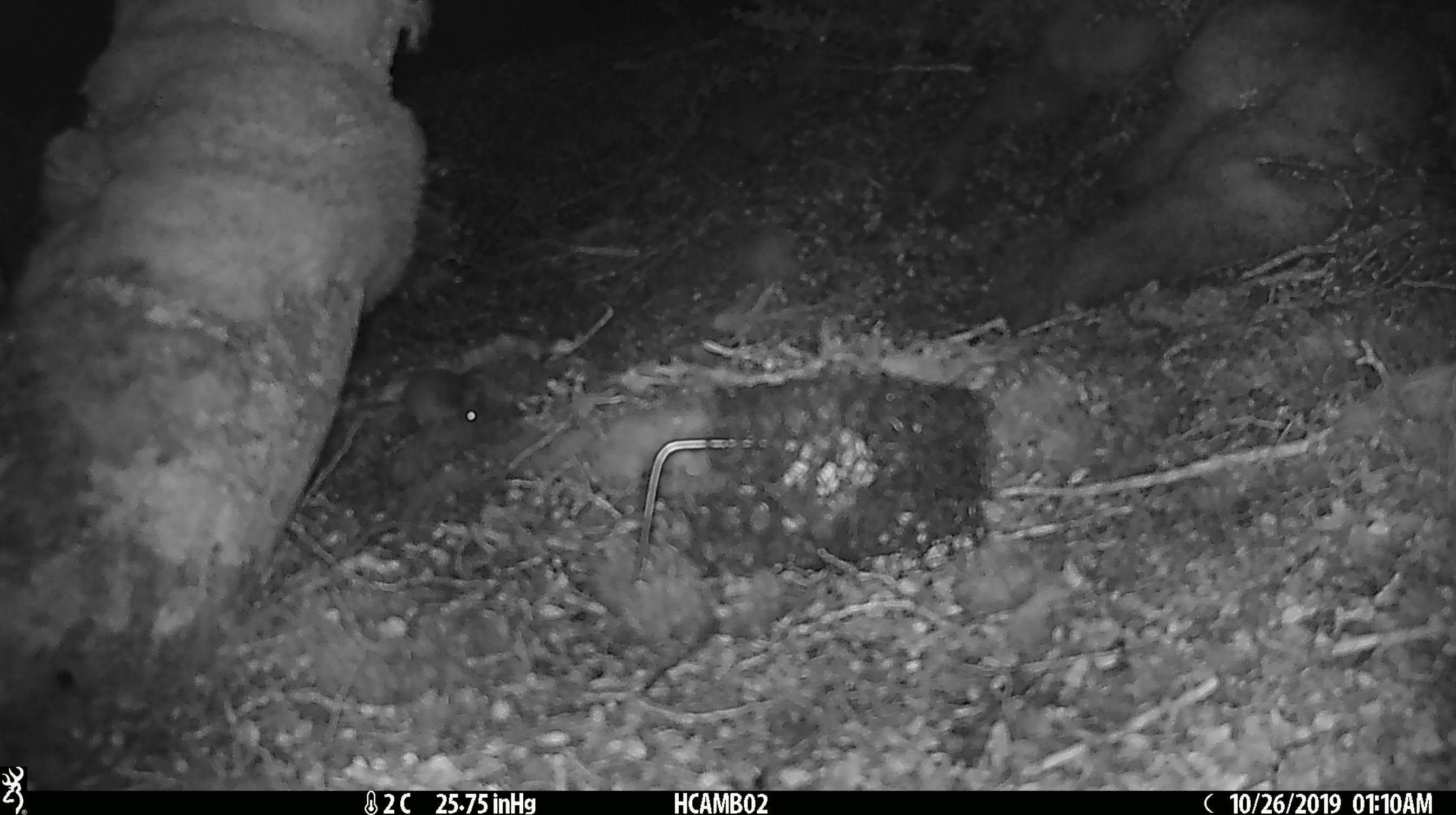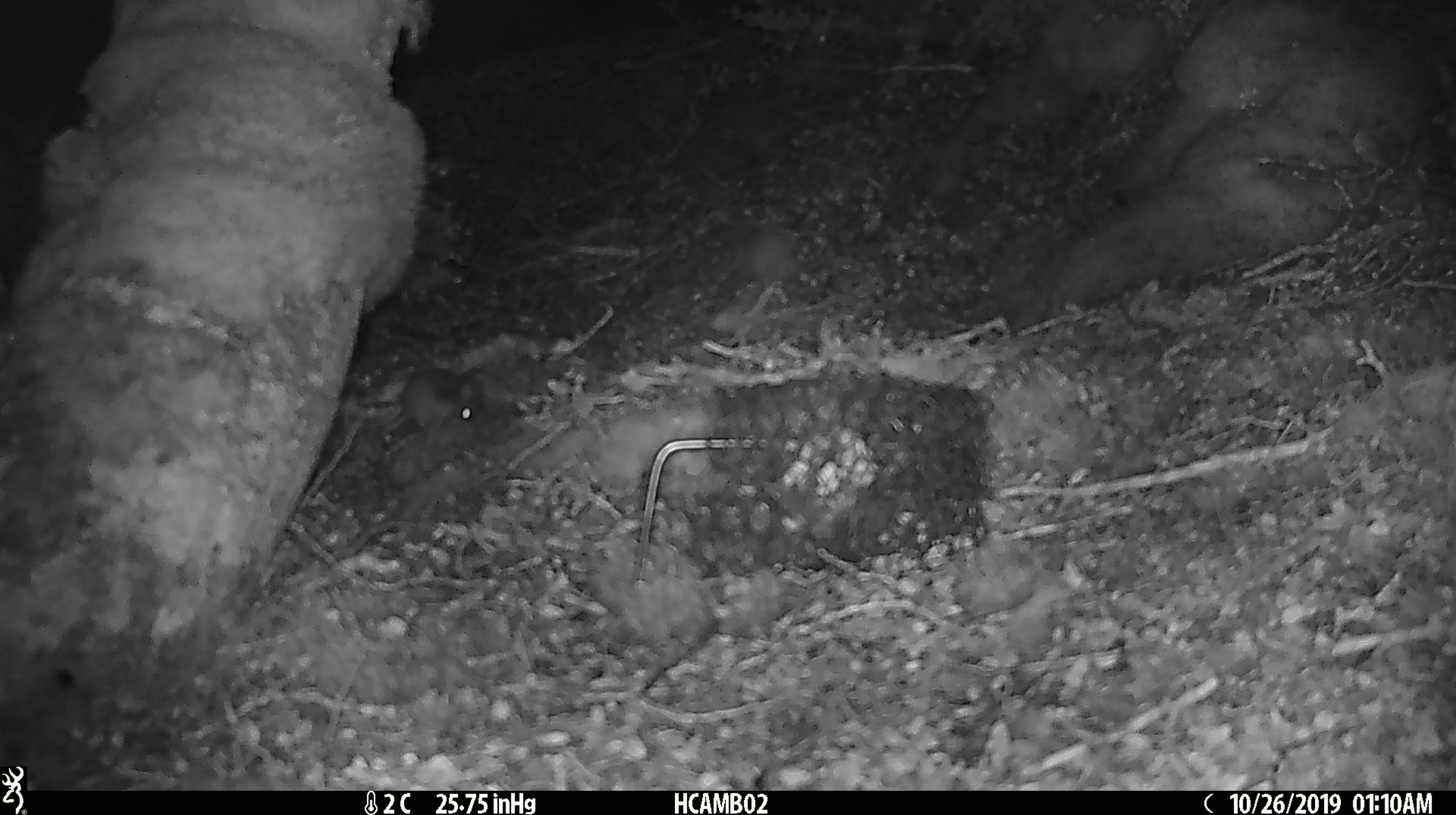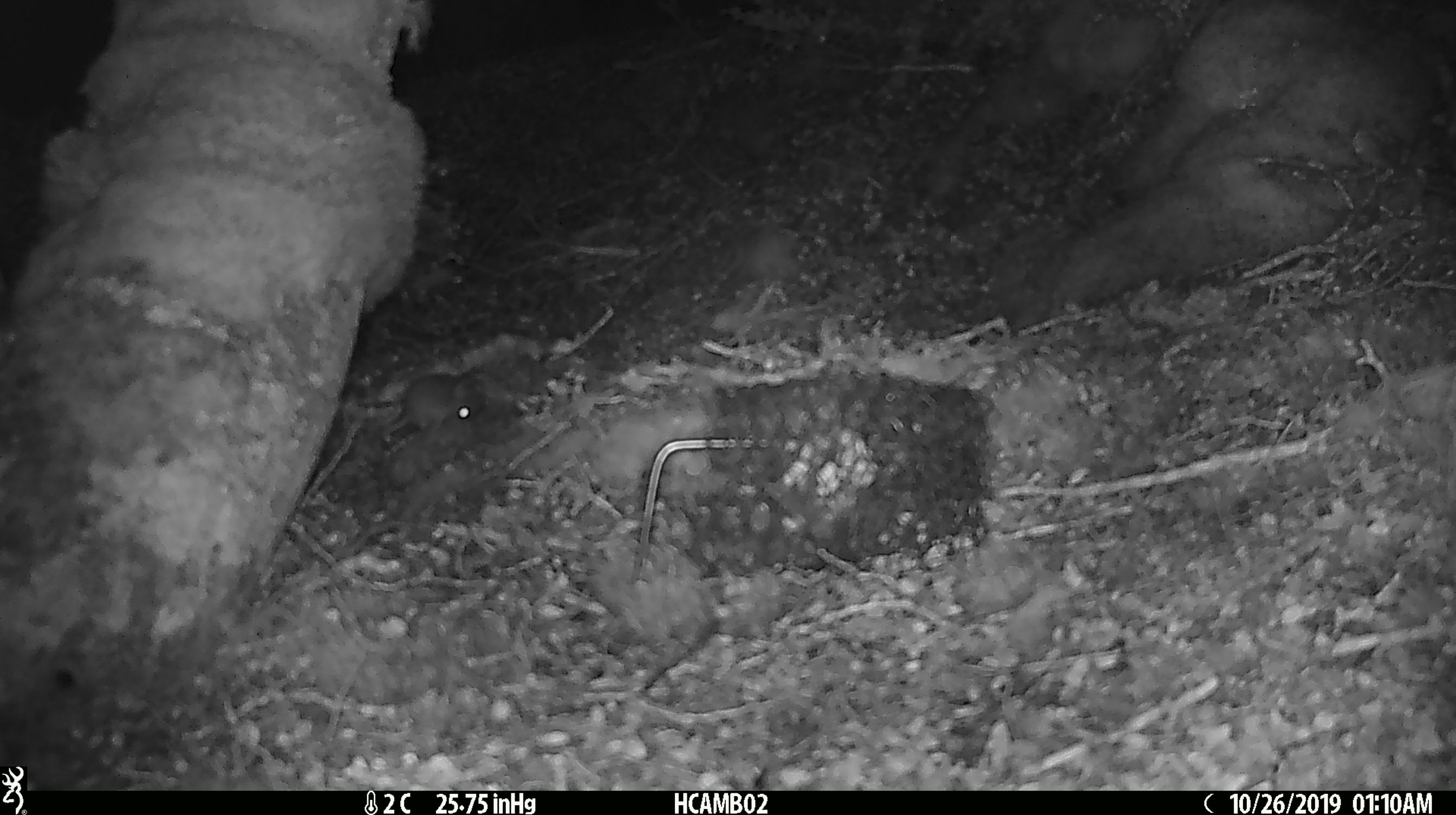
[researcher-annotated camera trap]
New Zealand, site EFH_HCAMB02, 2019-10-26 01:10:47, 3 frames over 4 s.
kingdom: Animalia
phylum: Chordata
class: Mammalia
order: Rodentia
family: Muridae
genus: Mus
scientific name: Mus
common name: mouse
Mouse (Mus).